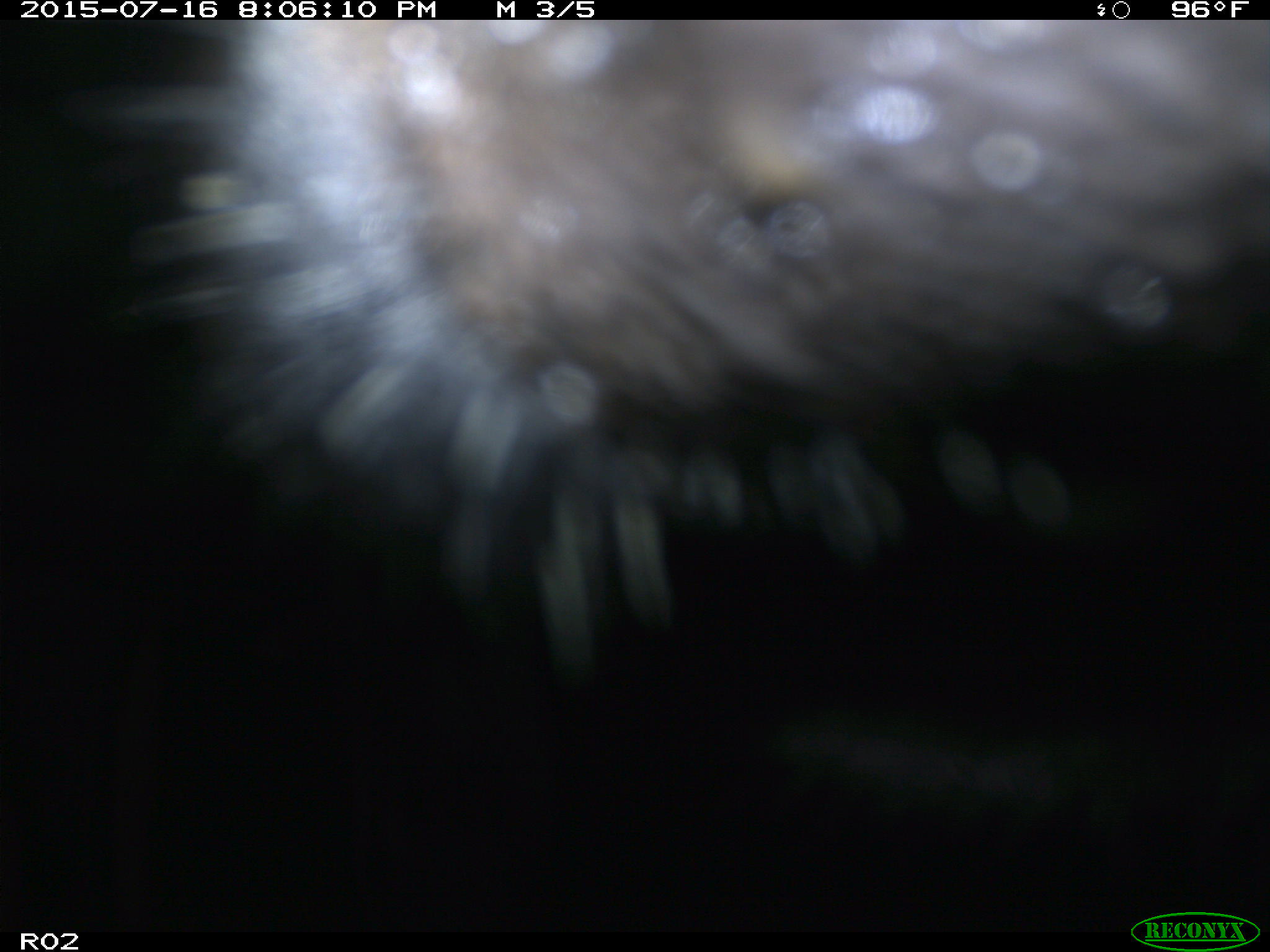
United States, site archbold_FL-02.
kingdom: Animalia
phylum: Chordata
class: Mammalia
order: Artiodactyla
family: Bovidae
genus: Bos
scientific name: Bos taurus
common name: domestic cow